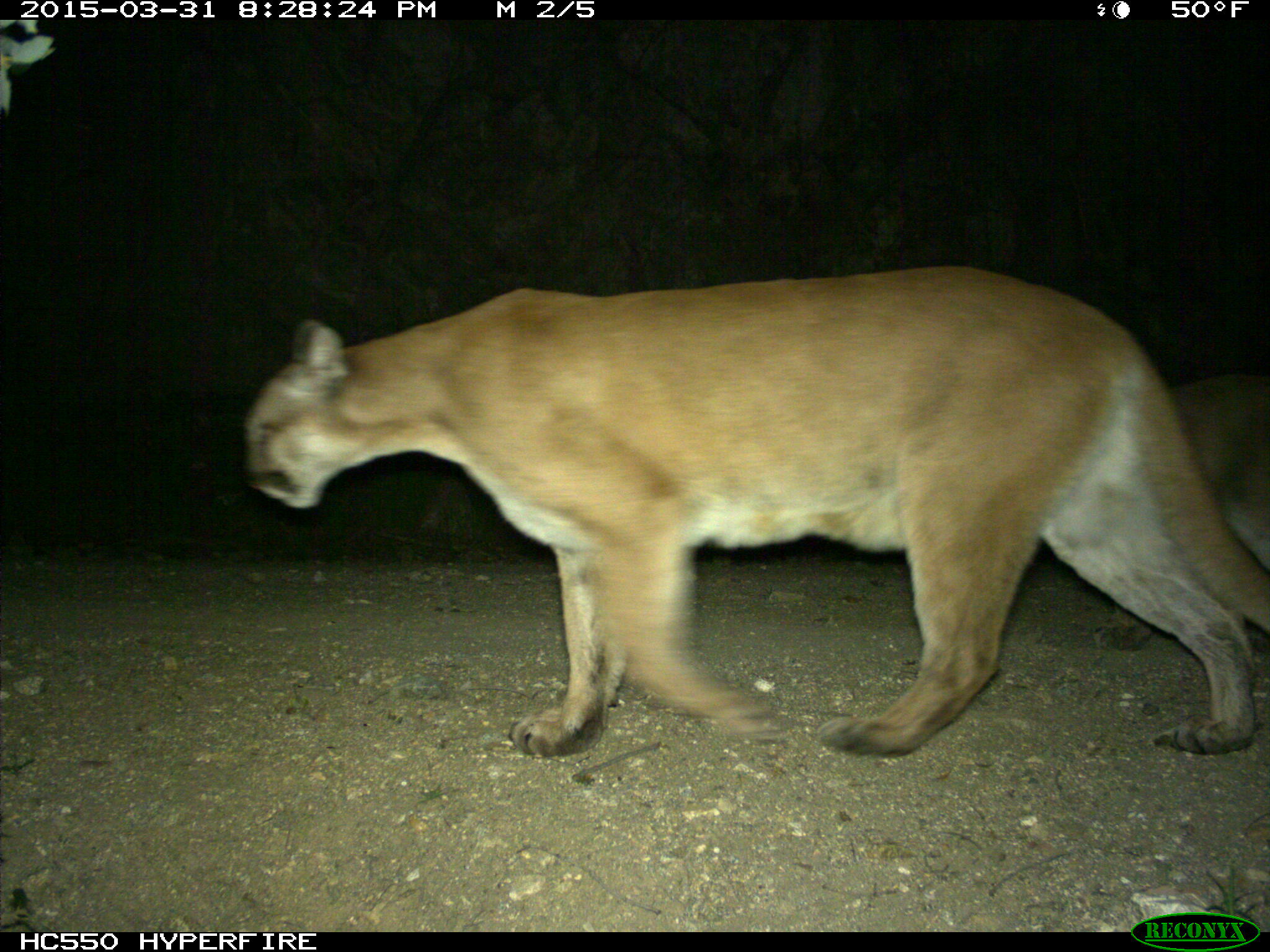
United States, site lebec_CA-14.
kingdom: Animalia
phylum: Chordata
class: Mammalia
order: Carnivora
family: Felidae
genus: Puma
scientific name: Puma concolor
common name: mountain lion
Puma concolor (mountain lion).